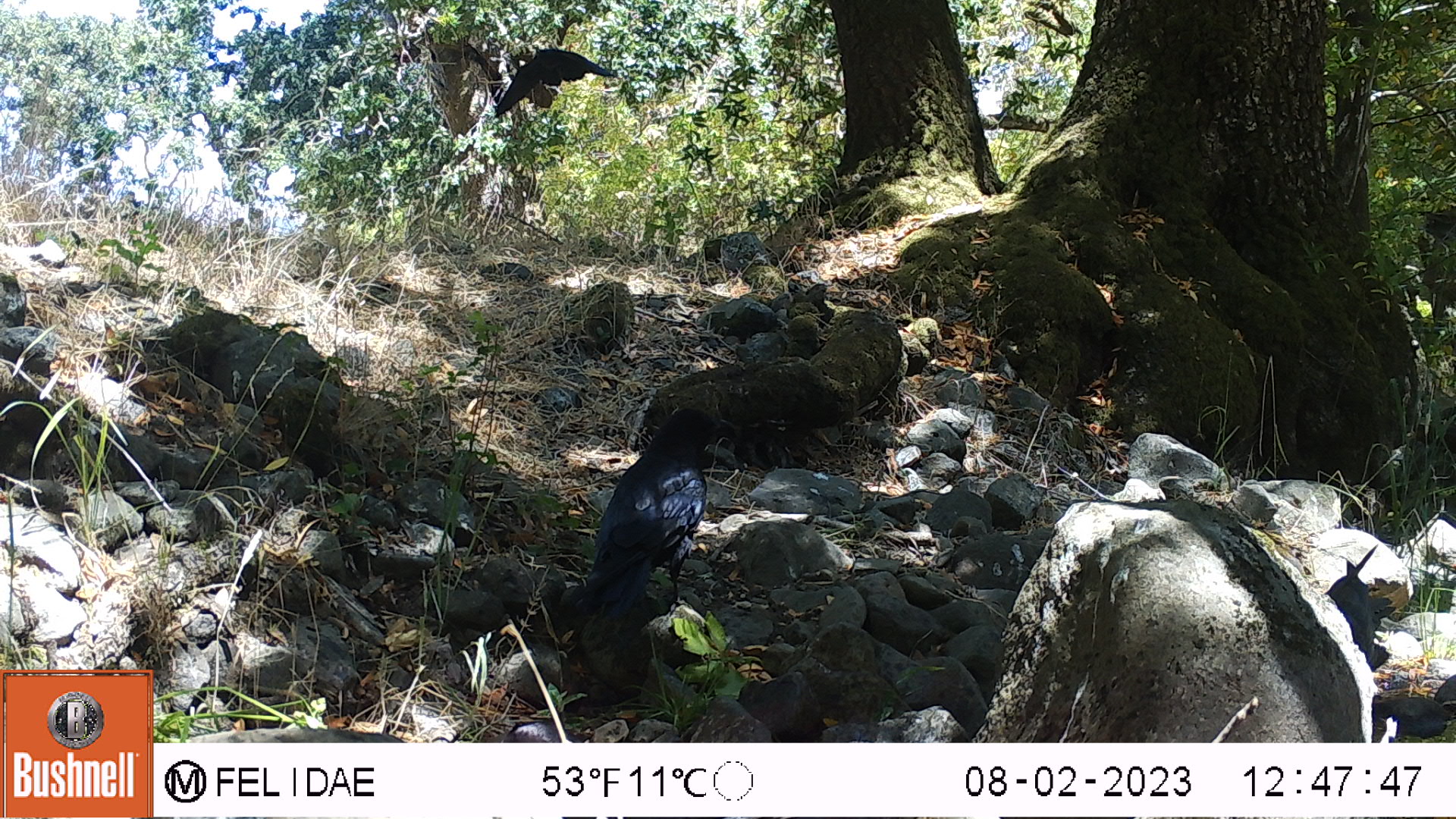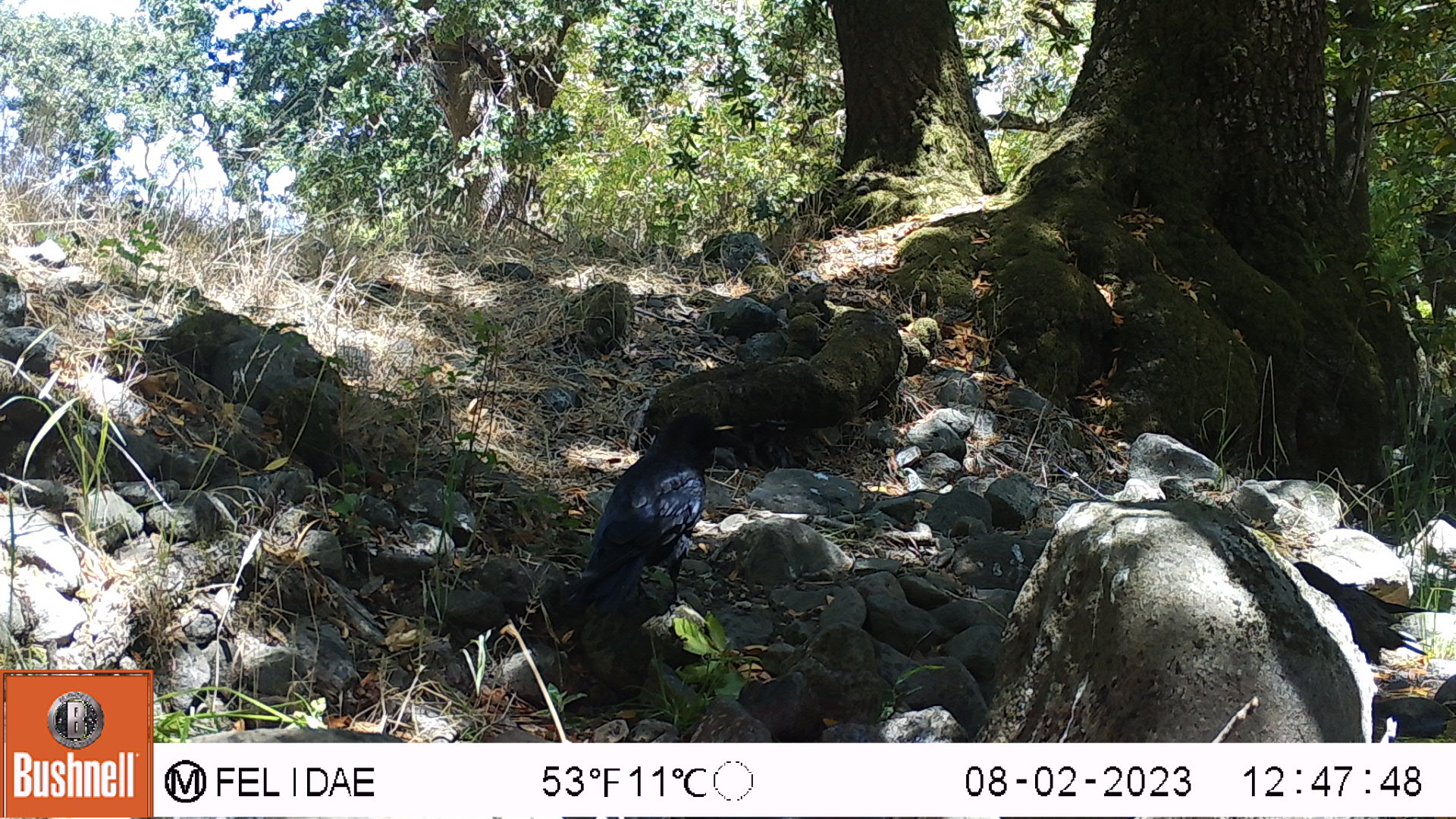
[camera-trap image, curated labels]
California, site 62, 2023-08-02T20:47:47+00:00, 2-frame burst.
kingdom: Animalia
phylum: Chordata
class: Aves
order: Passeriformes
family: Corvidae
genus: Corvus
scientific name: Corvus brachyrhynchos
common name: american crow